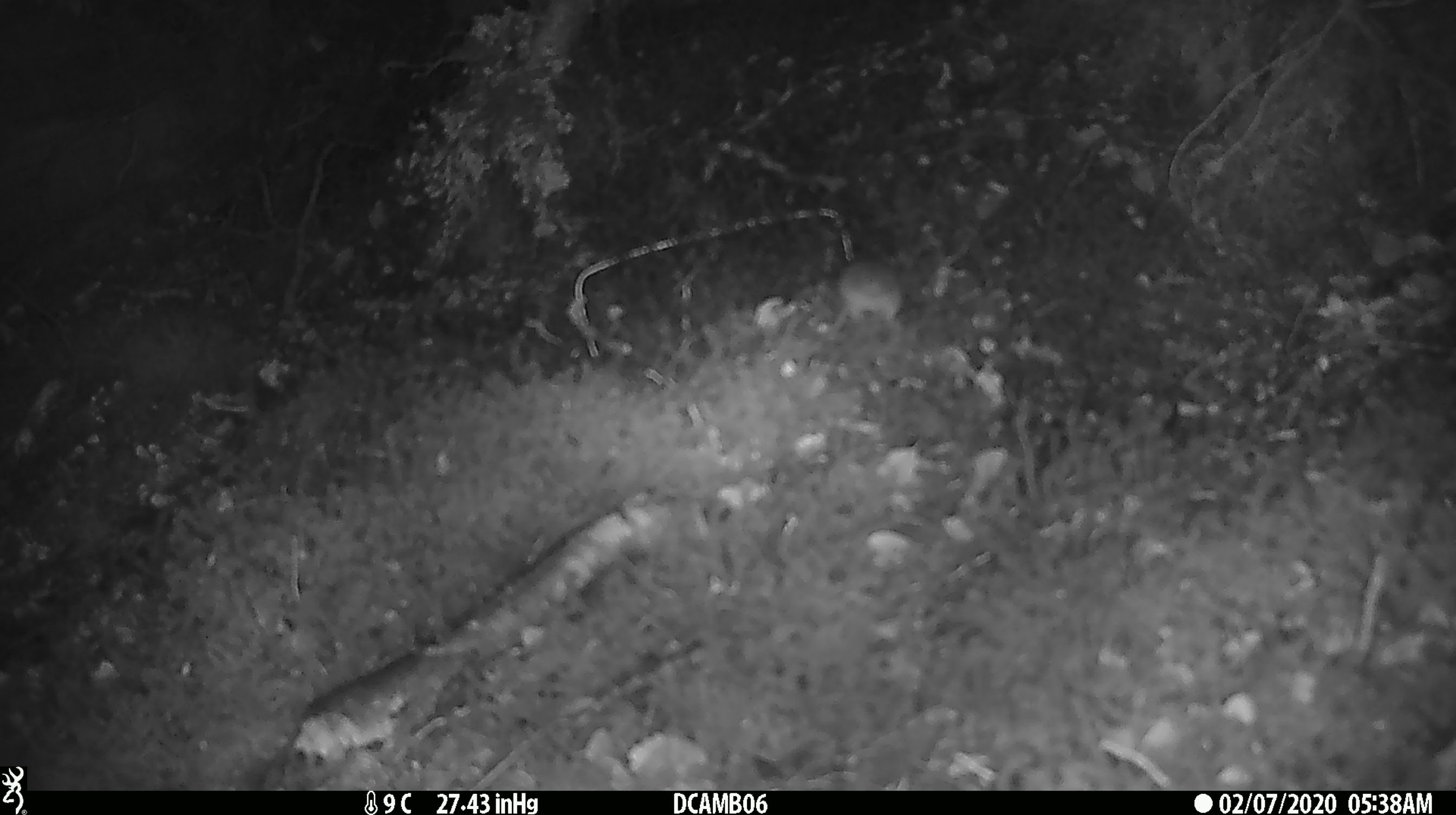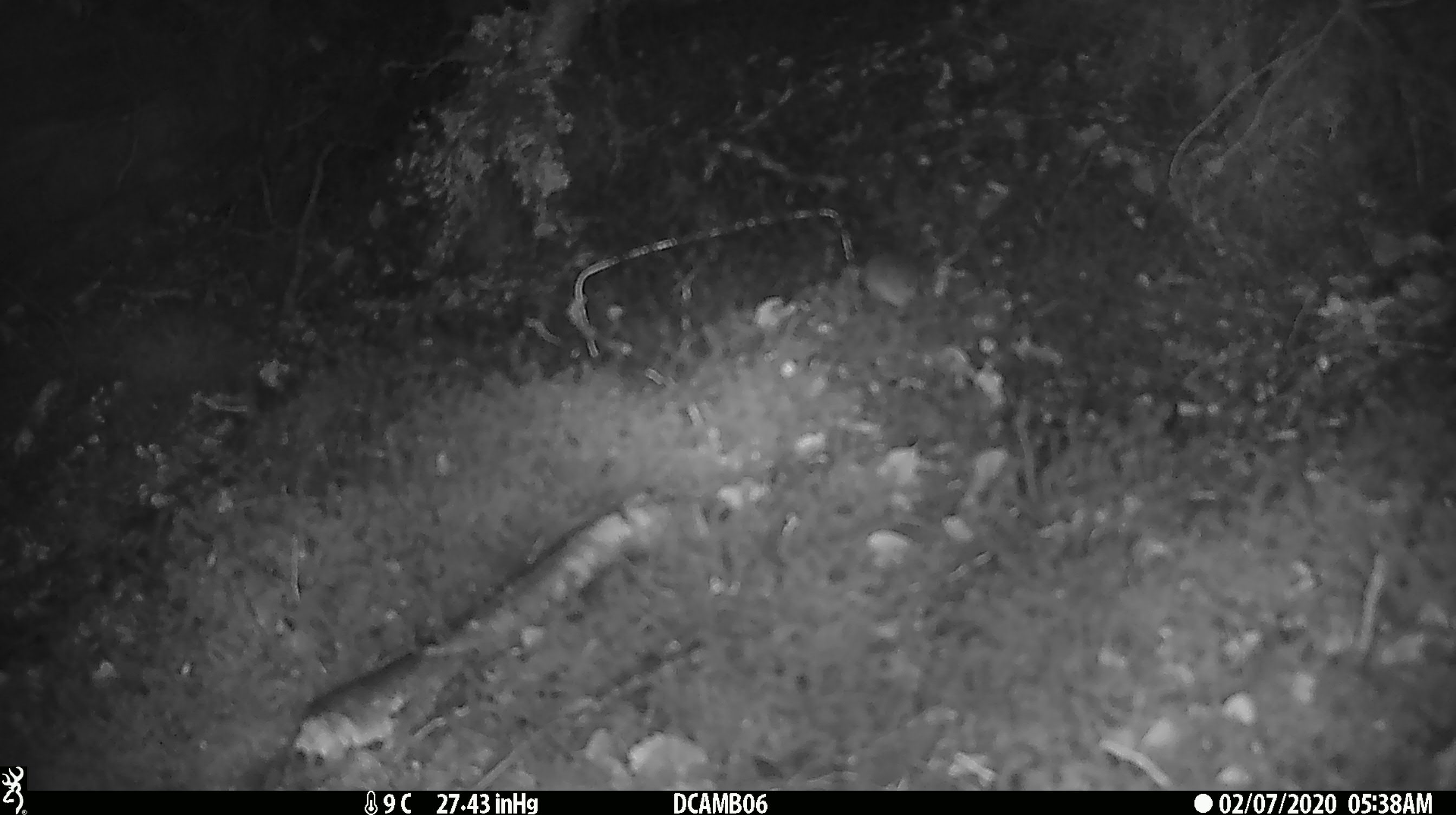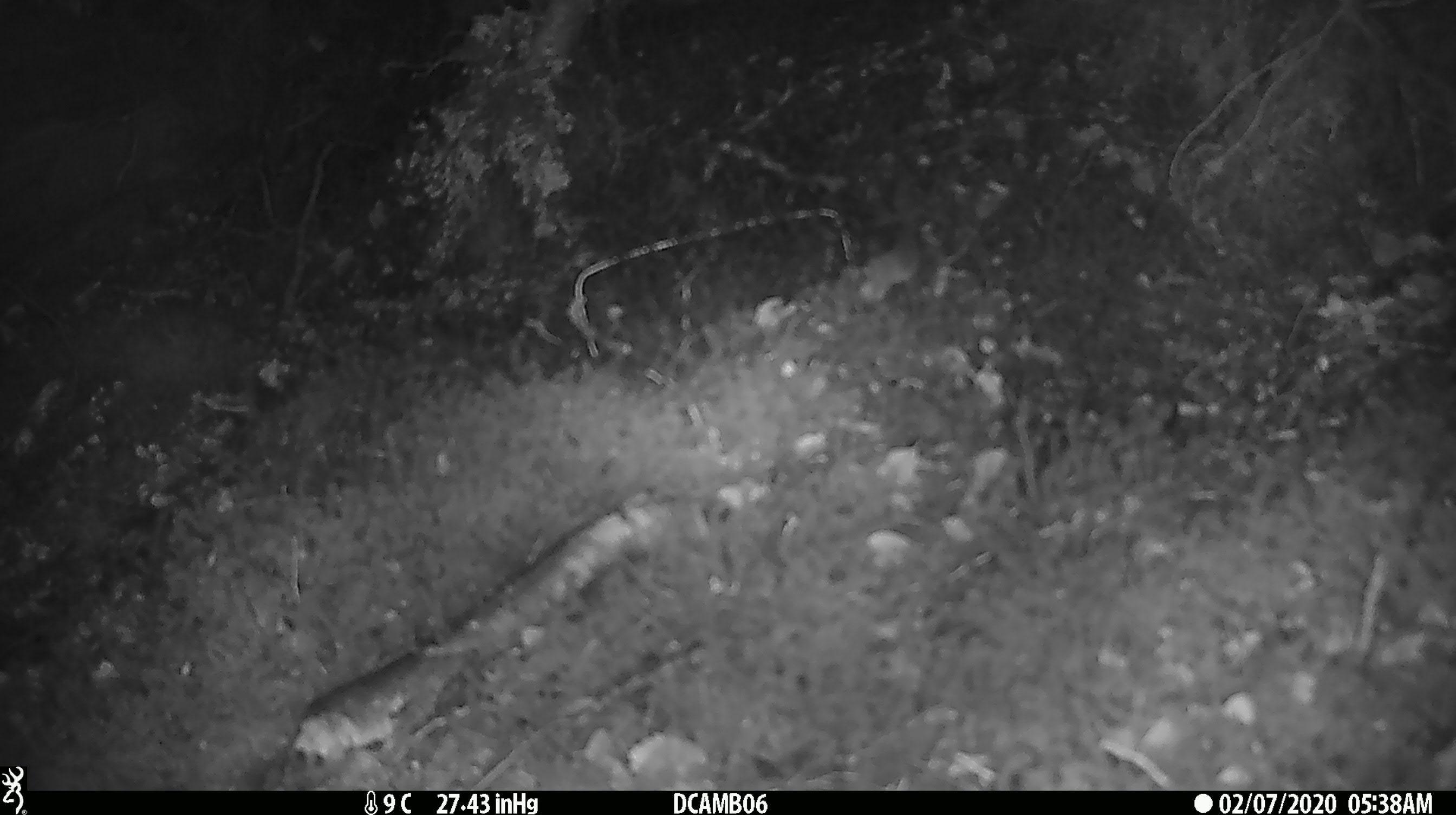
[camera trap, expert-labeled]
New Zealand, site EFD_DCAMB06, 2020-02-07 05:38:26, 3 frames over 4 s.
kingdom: Animalia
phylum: Chordata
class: Mammalia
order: Rodentia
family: Muridae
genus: Mus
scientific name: Mus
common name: mouse